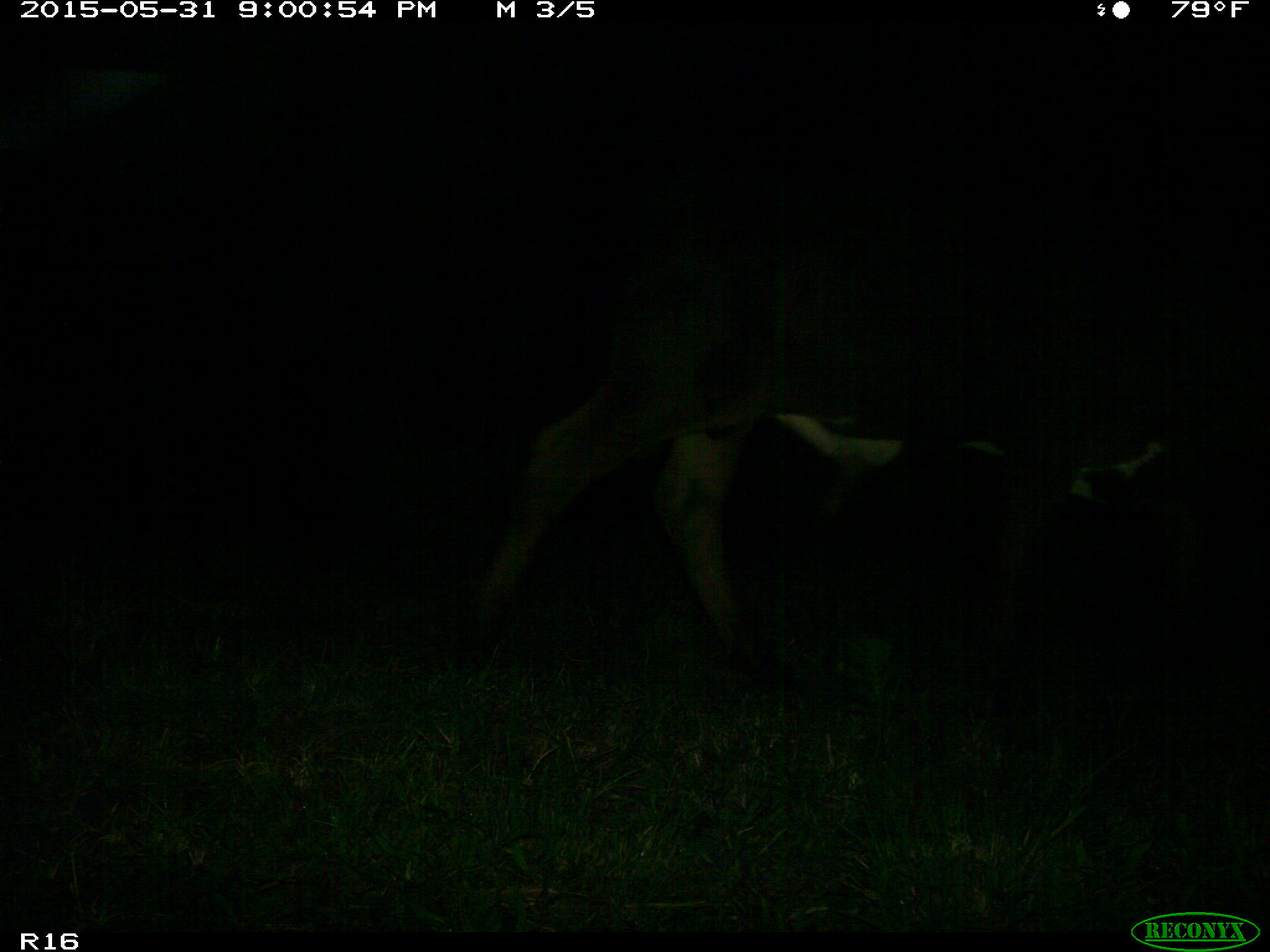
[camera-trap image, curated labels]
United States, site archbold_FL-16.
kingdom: Animalia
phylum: Chordata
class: Mammalia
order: Artiodactyla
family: Bovidae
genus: Bos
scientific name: Bos taurus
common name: domestic cow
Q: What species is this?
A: Bos taurus (domestic cow).